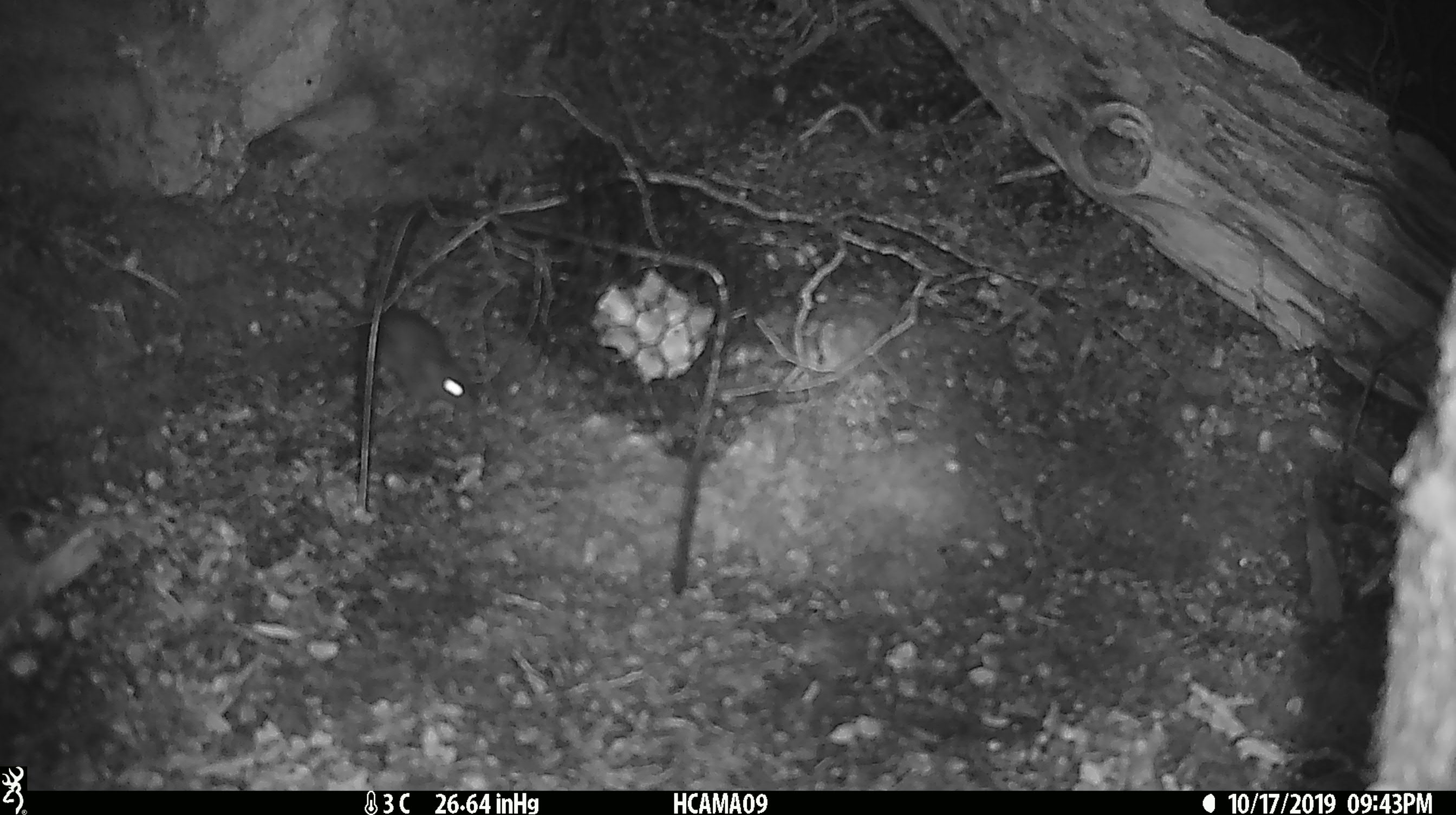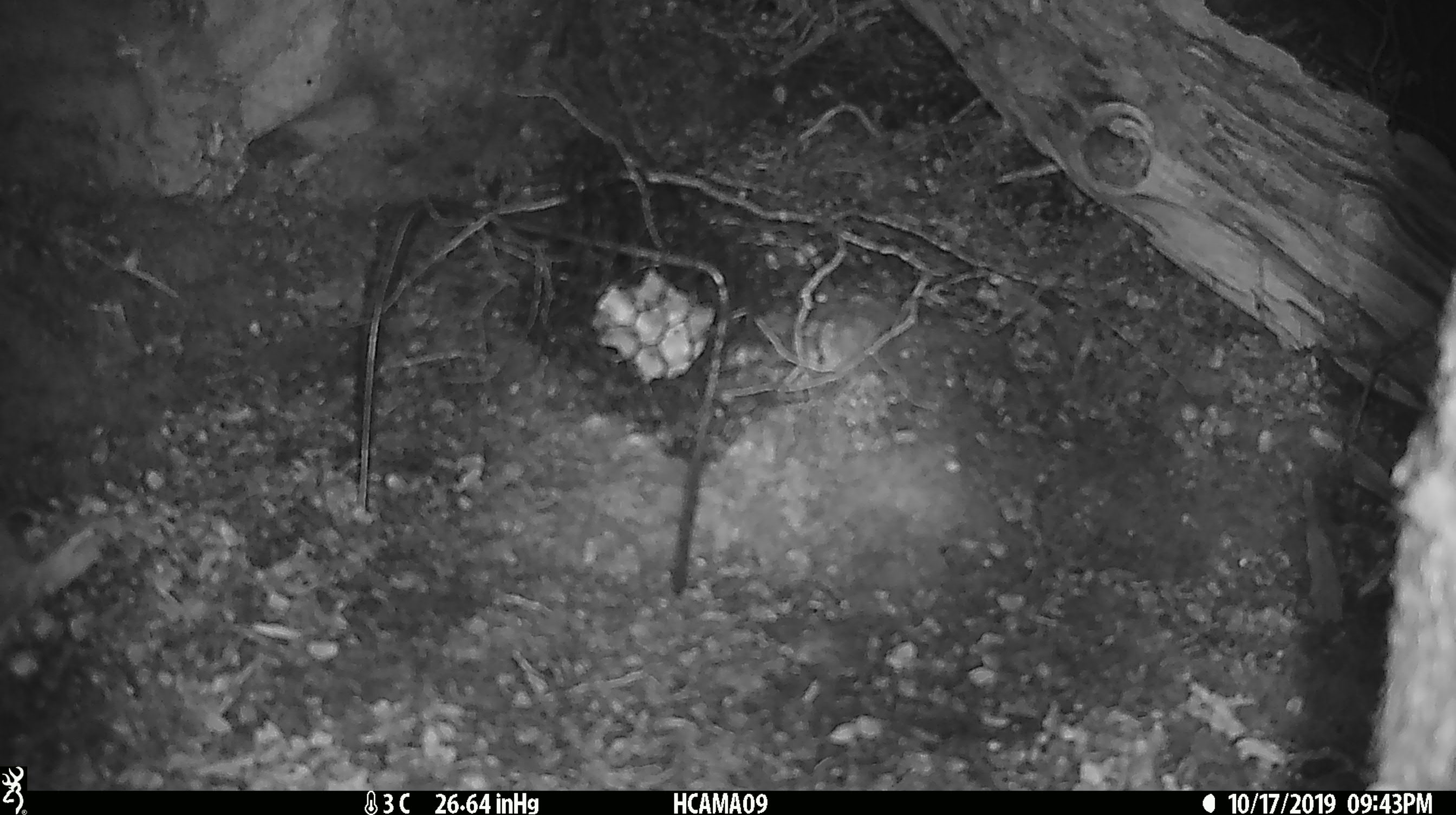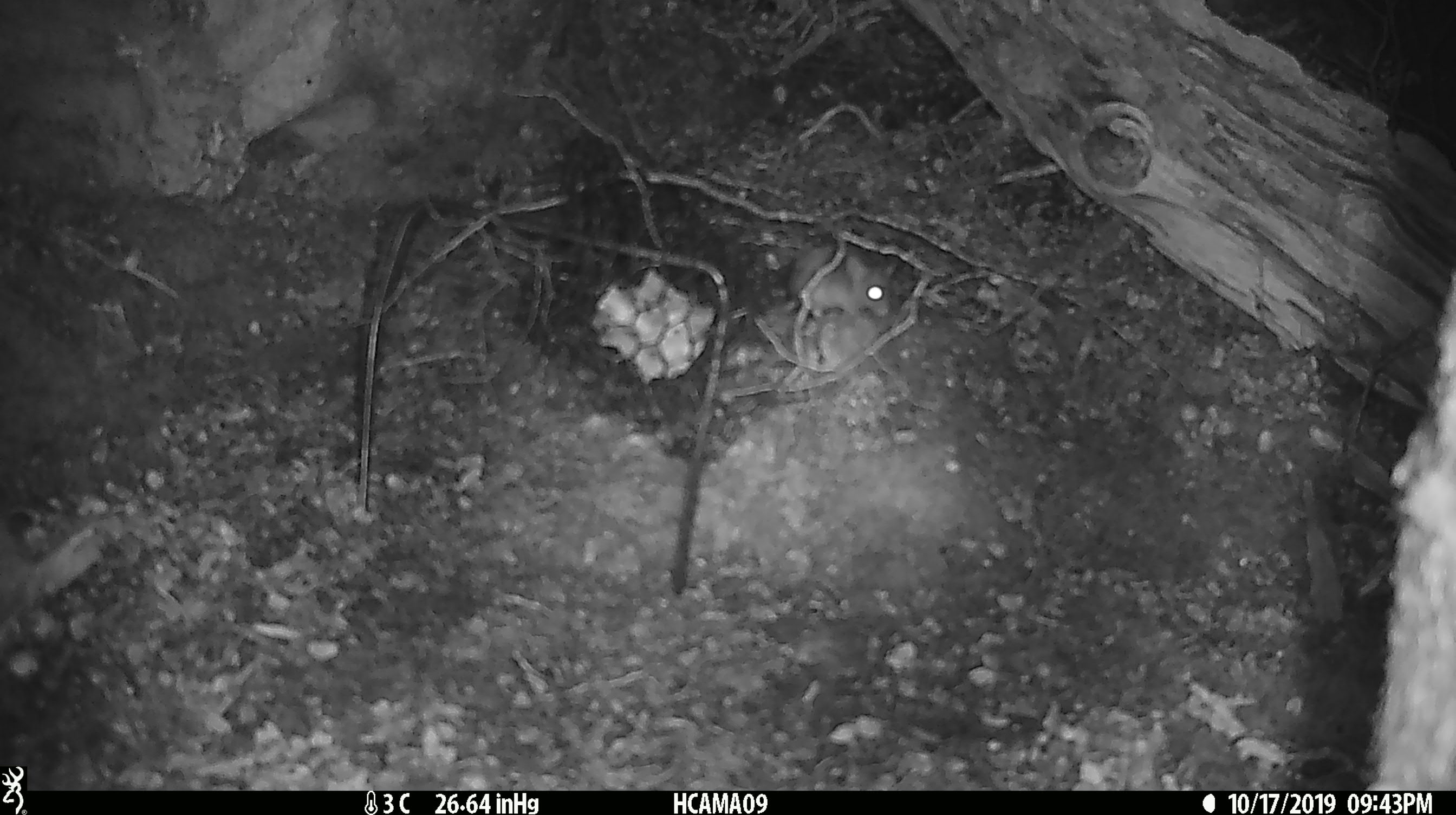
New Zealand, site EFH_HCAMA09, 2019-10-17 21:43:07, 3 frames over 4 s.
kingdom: Animalia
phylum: Chordata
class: Mammalia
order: Rodentia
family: Muridae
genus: Mus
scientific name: Mus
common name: mouse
Mouse (Mus).